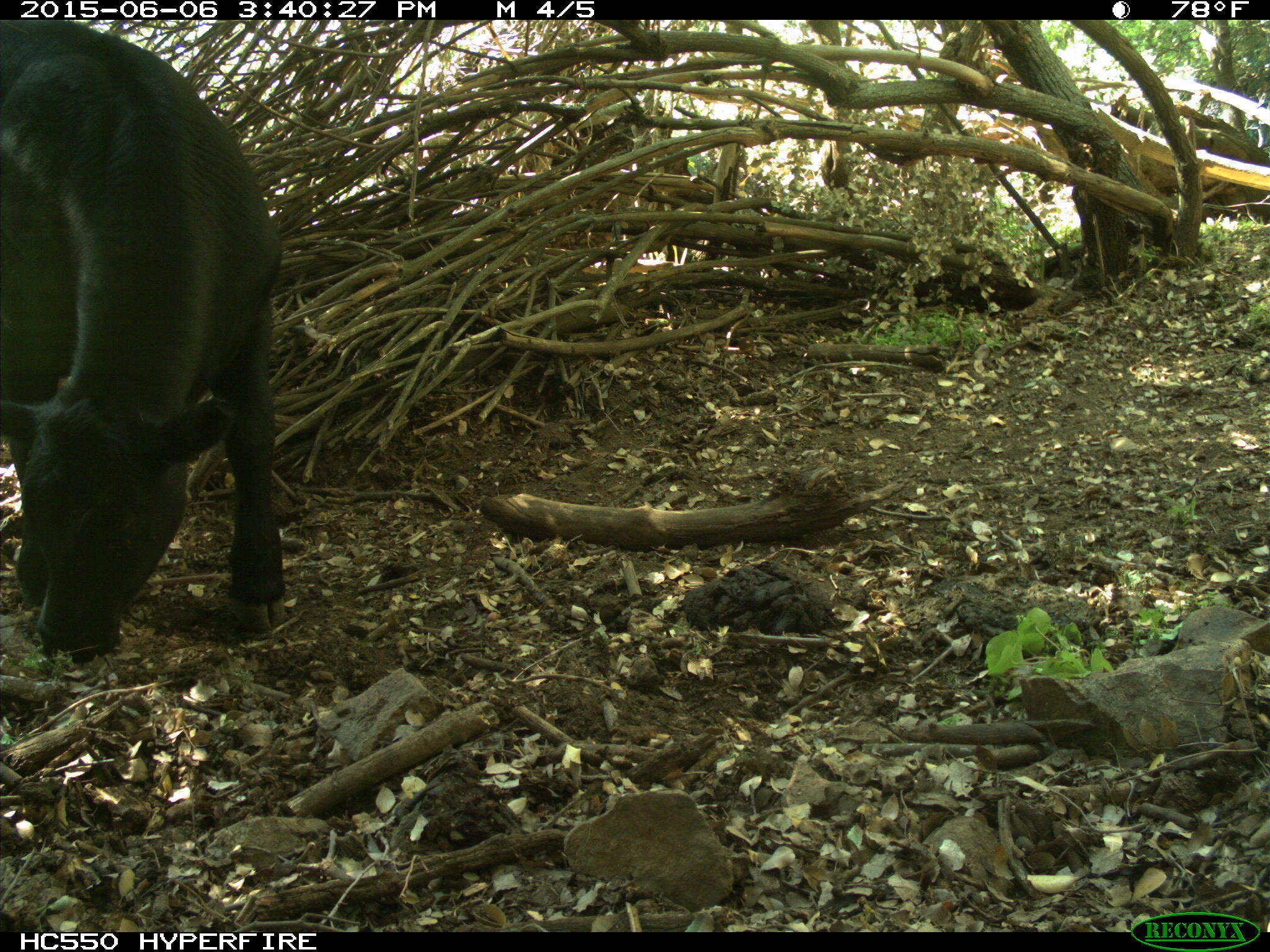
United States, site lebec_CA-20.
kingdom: Animalia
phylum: Chordata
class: Mammalia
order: Artiodactyla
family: Bovidae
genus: Bos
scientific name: Bos taurus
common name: domestic cow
Bos taurus (domestic cow).